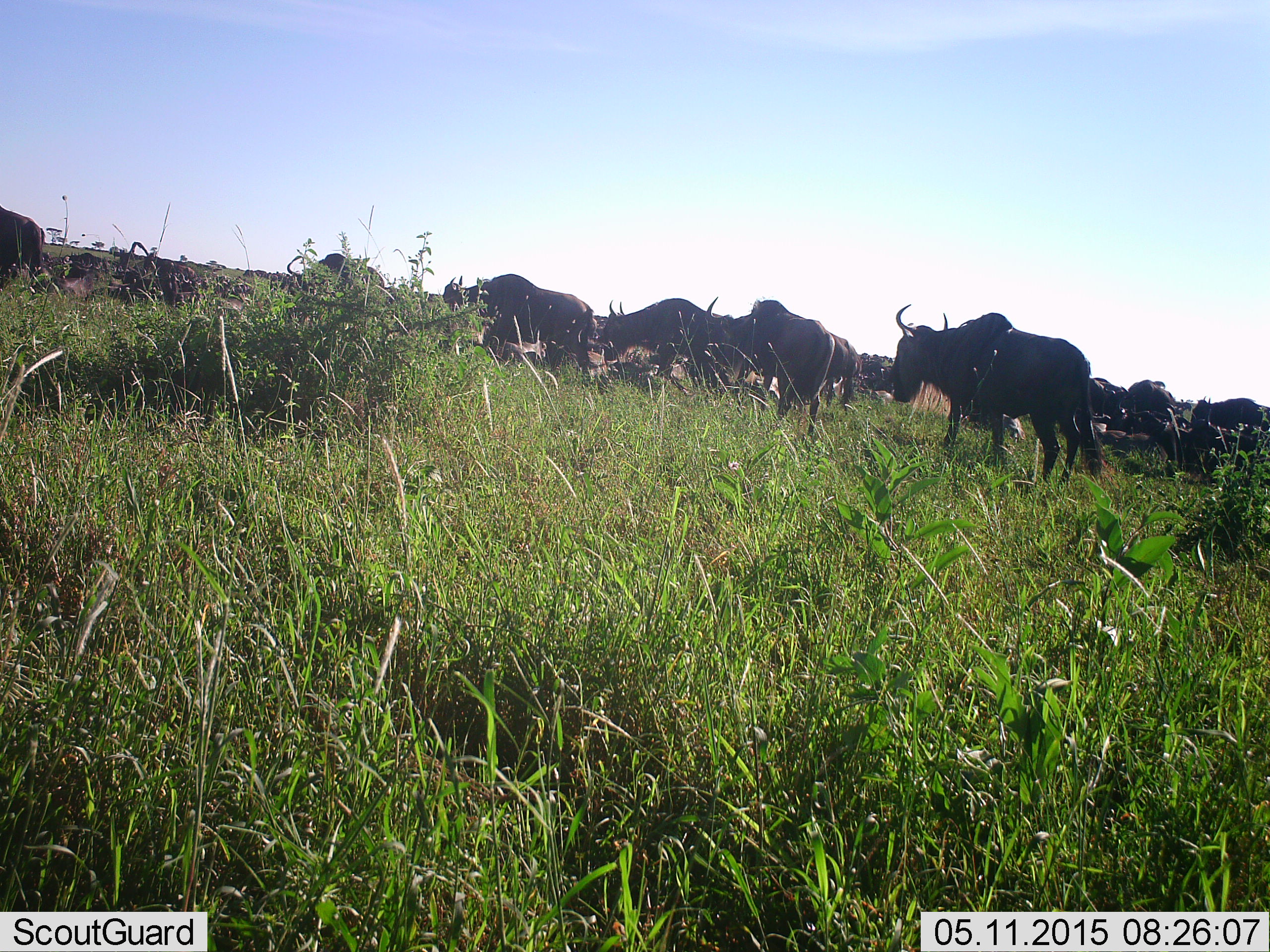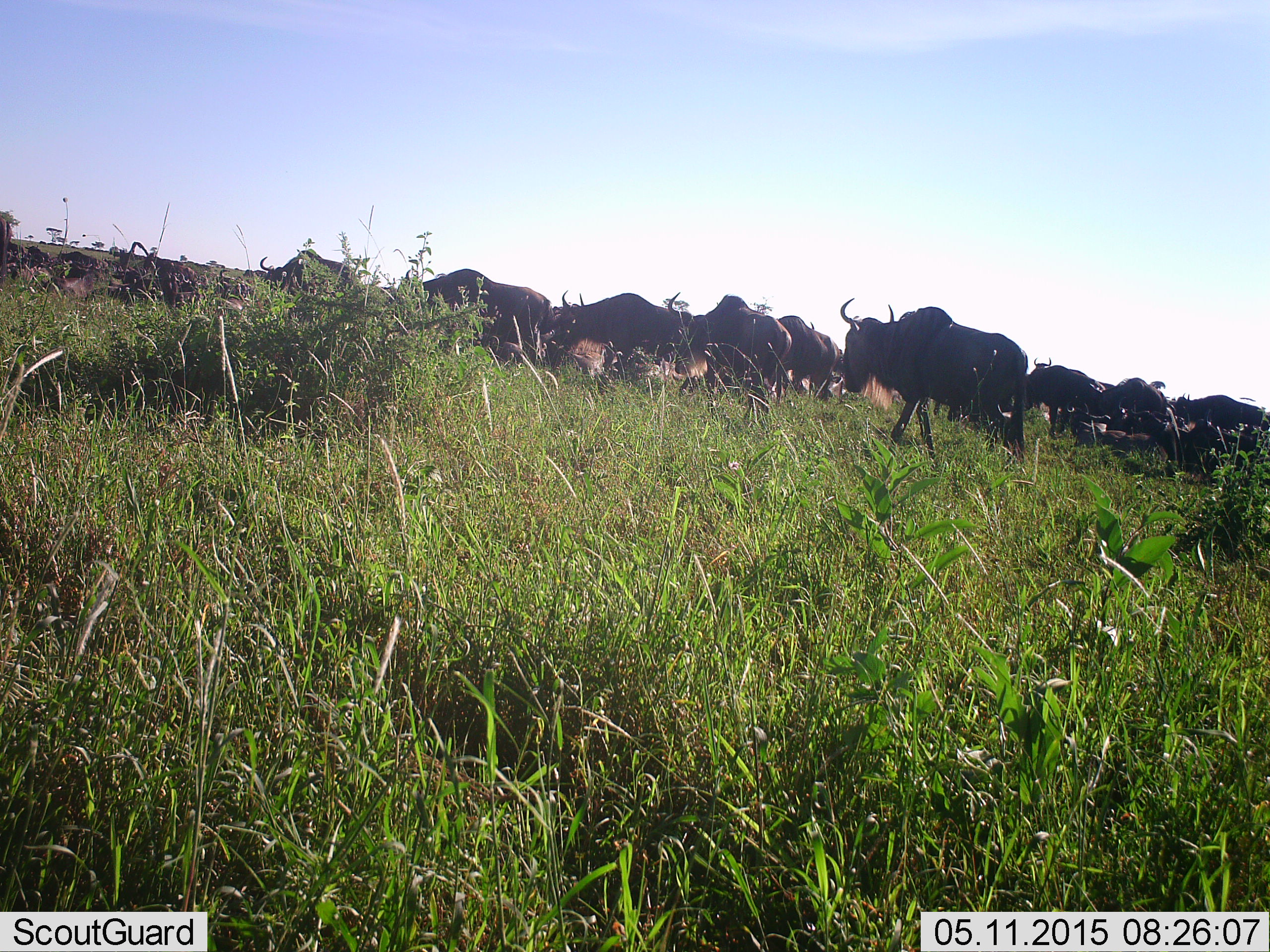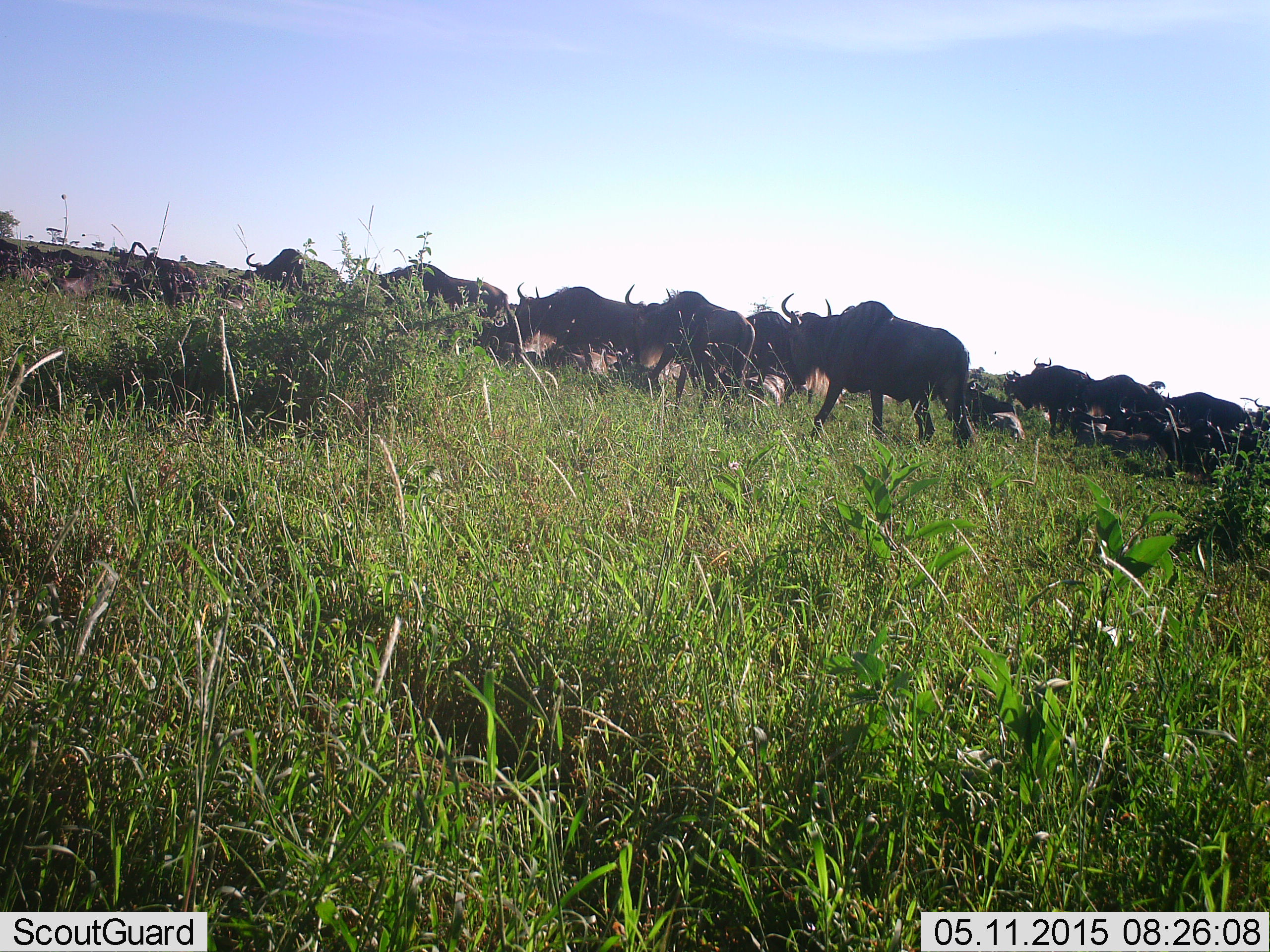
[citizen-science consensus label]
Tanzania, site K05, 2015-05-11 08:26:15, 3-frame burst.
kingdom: Animalia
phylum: Chordata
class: Mammalia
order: Artiodactyla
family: Bovidae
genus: Connochaetes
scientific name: Connochaetes taurinus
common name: blue wildebeest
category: wildebeest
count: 11-50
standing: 20%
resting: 10%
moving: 90%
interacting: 0%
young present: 0%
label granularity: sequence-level